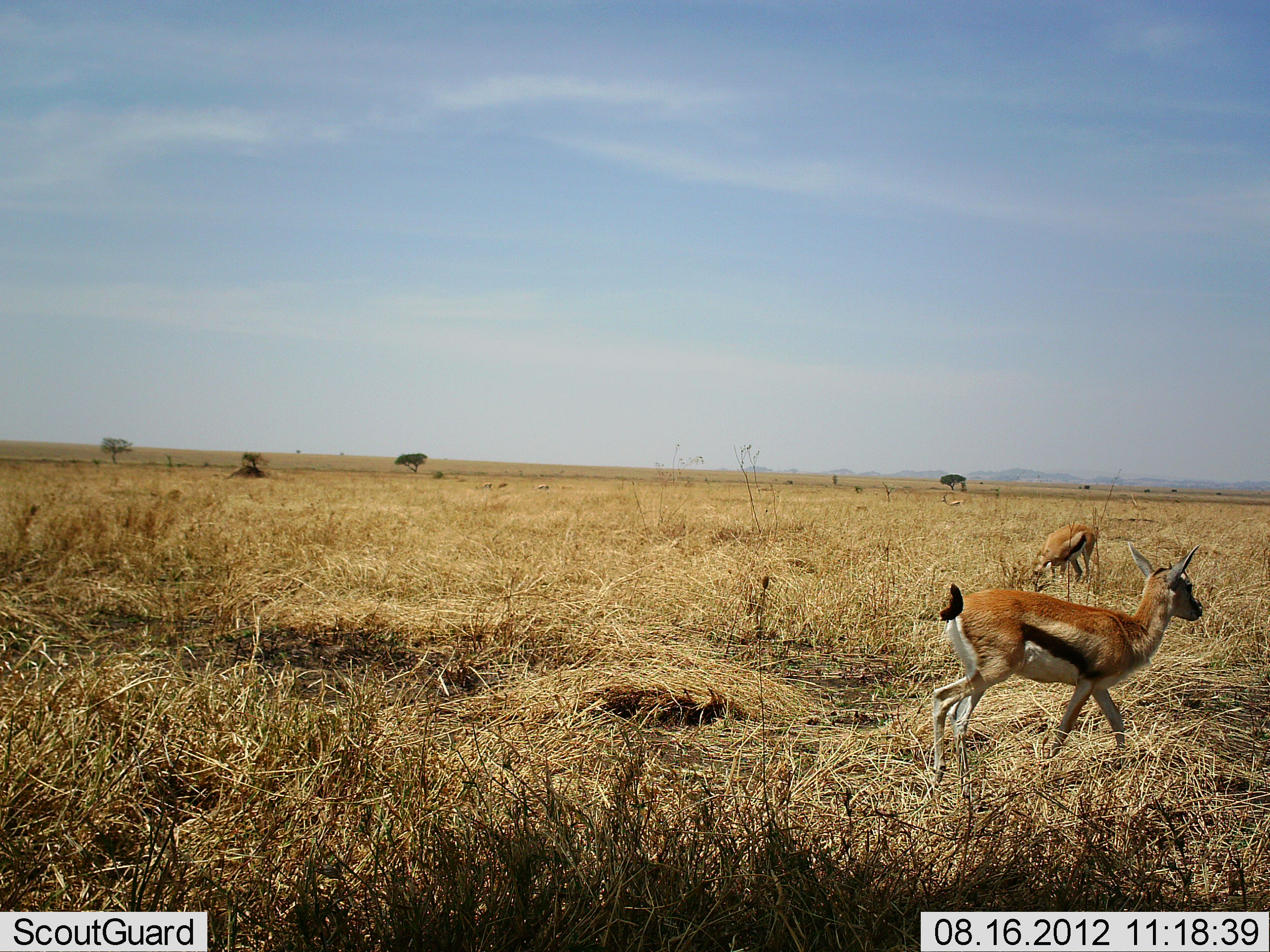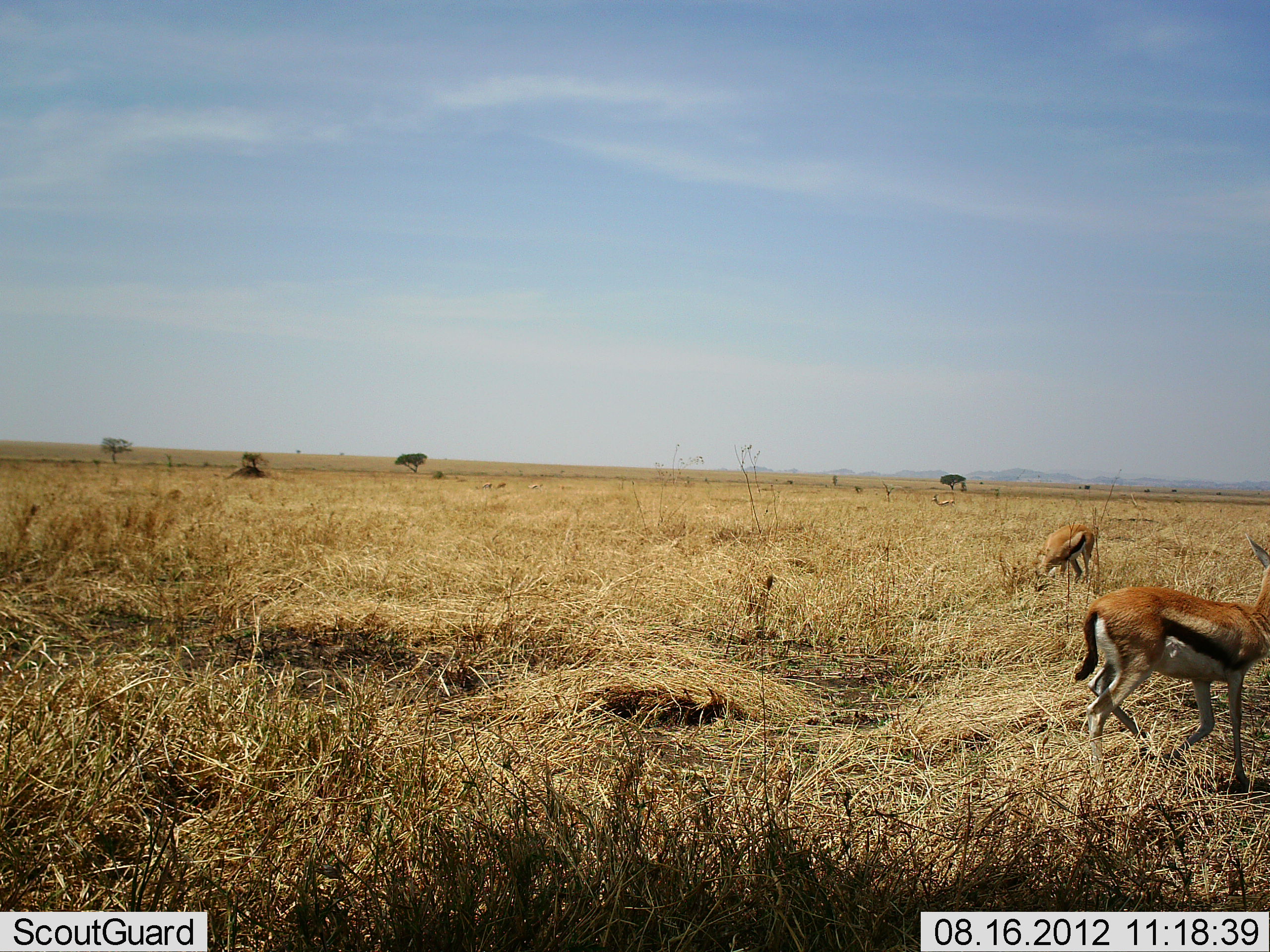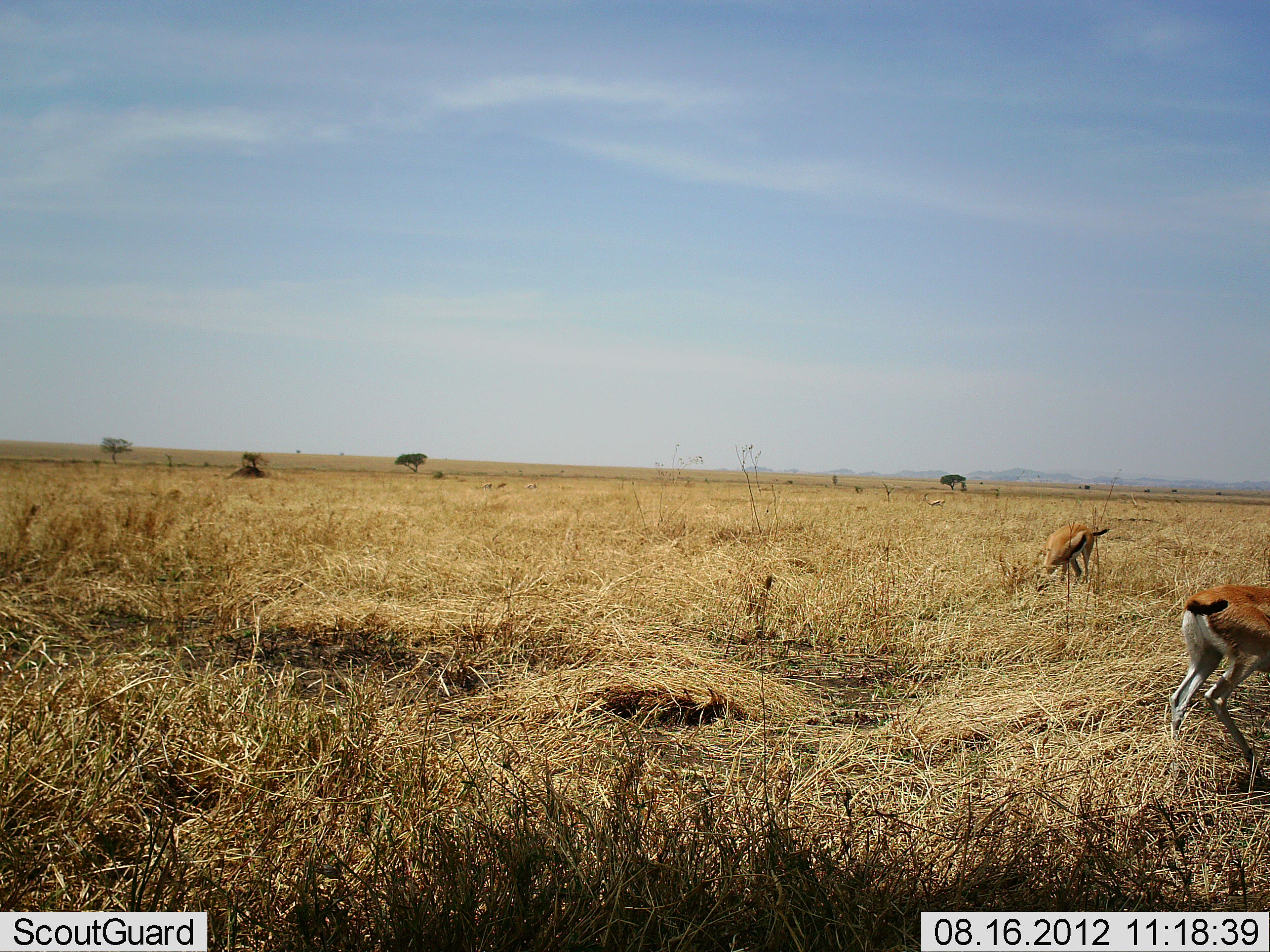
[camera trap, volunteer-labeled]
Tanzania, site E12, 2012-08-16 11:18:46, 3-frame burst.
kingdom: Animalia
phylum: Chordata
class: Mammalia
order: Artiodactyla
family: Bovidae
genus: Eudorcas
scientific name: Eudorcas thomsonii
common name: thomson's gazelle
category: gazellethomsons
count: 3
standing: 60%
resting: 0%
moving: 80%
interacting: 0%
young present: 0%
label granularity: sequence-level